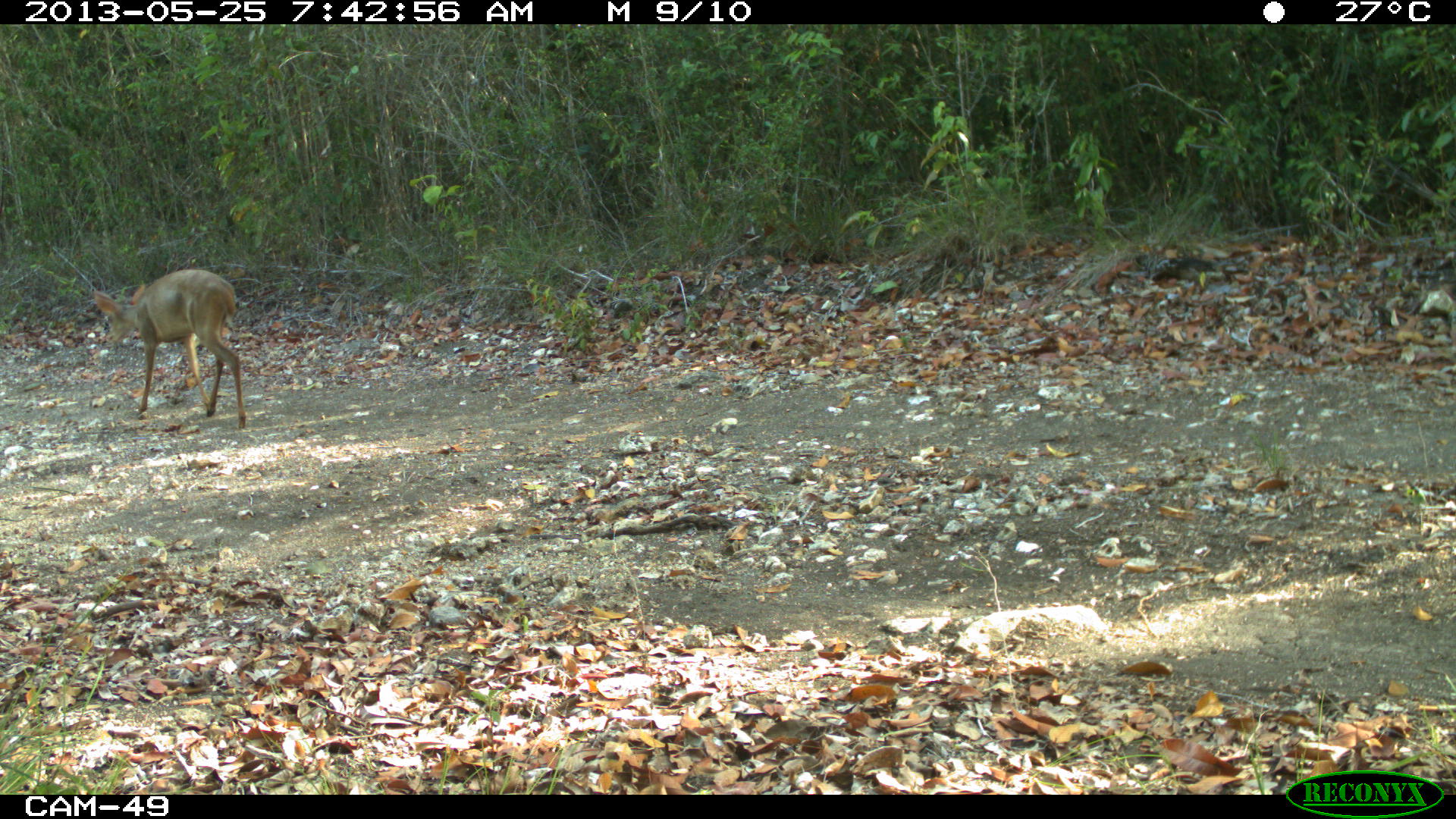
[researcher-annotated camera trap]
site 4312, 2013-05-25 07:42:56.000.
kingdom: Animalia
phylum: Chordata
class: Mammalia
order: Artiodactyla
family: Cervidae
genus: Odocoileus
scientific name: Odocoileus virginianus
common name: white-tailed deer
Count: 1.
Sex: female.